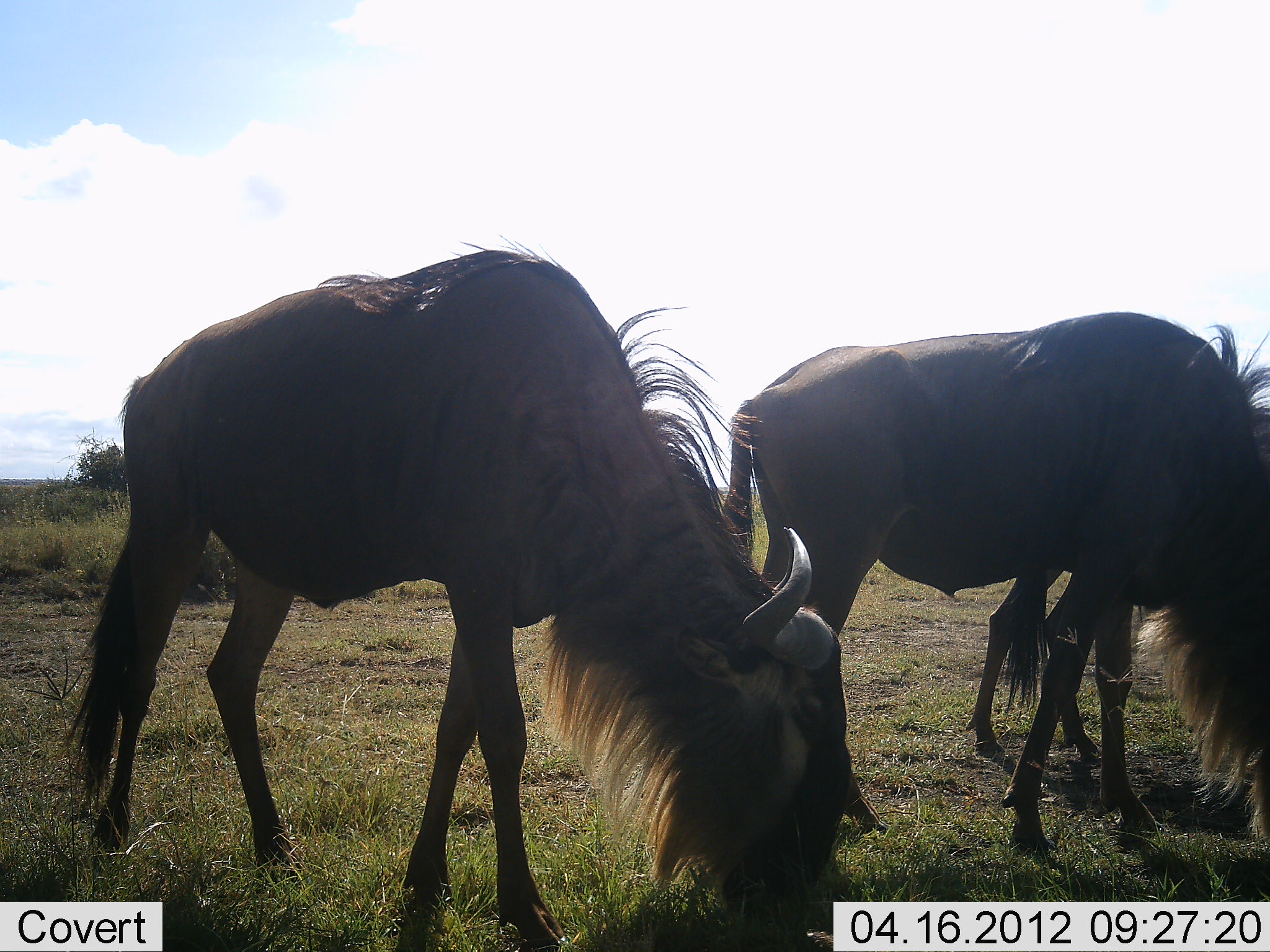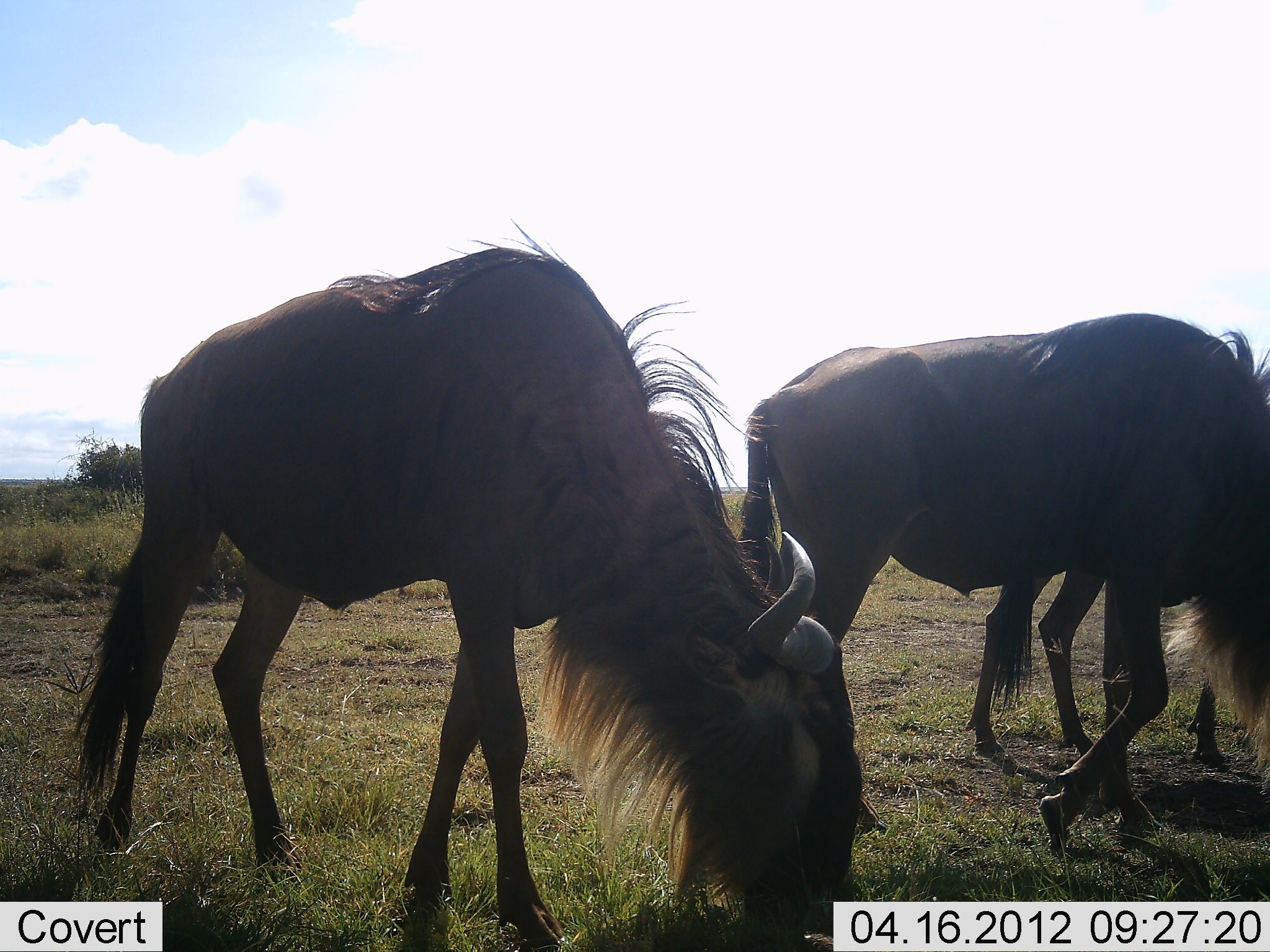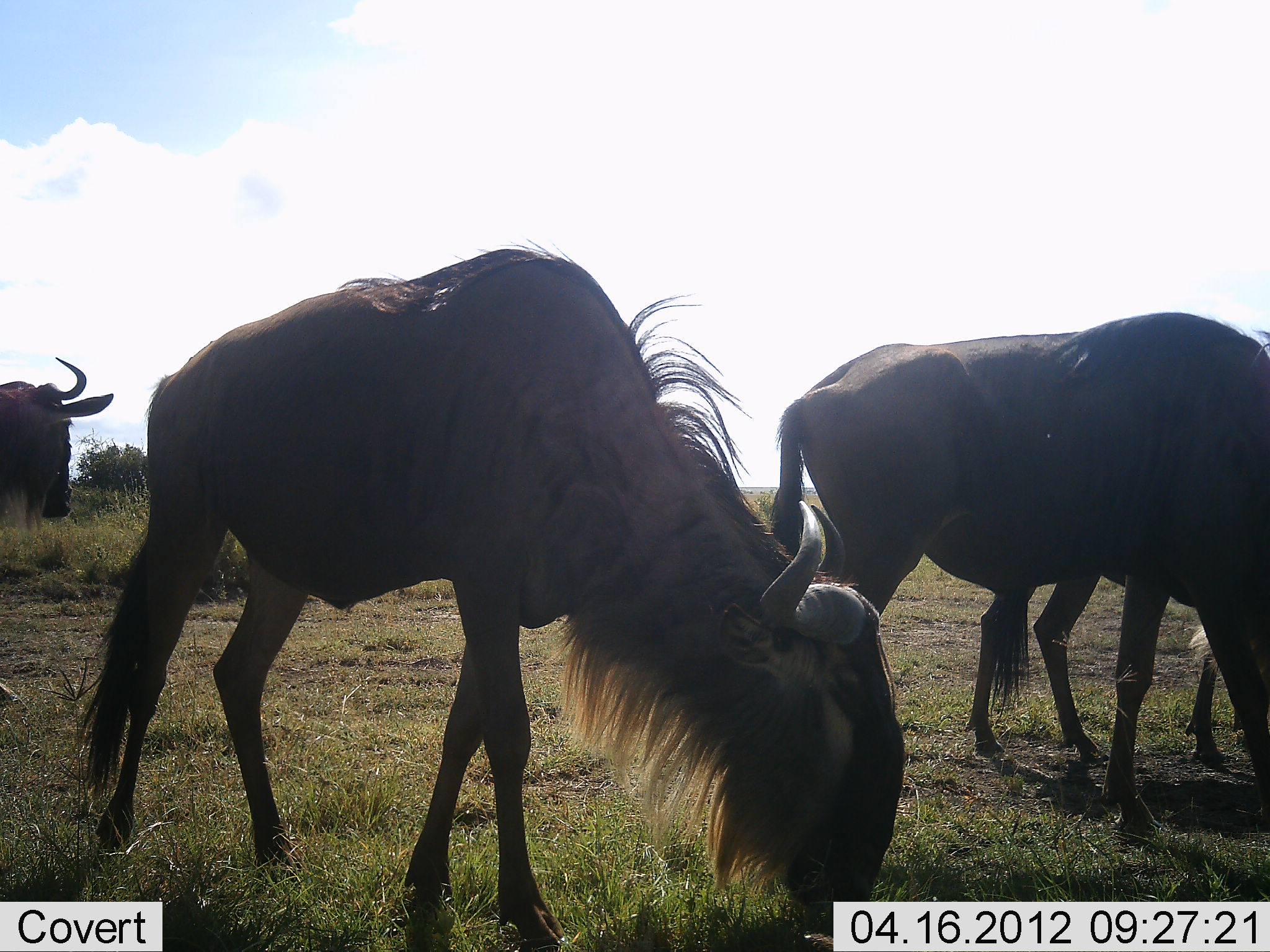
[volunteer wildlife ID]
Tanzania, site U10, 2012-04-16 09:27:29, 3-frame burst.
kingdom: Animalia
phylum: Chordata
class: Mammalia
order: Artiodactyla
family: Bovidae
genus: Connochaetes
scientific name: Connochaetes taurinus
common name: blue wildebeest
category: wildebeest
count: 4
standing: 24%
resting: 0%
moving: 43%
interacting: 0%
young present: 0%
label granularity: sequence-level